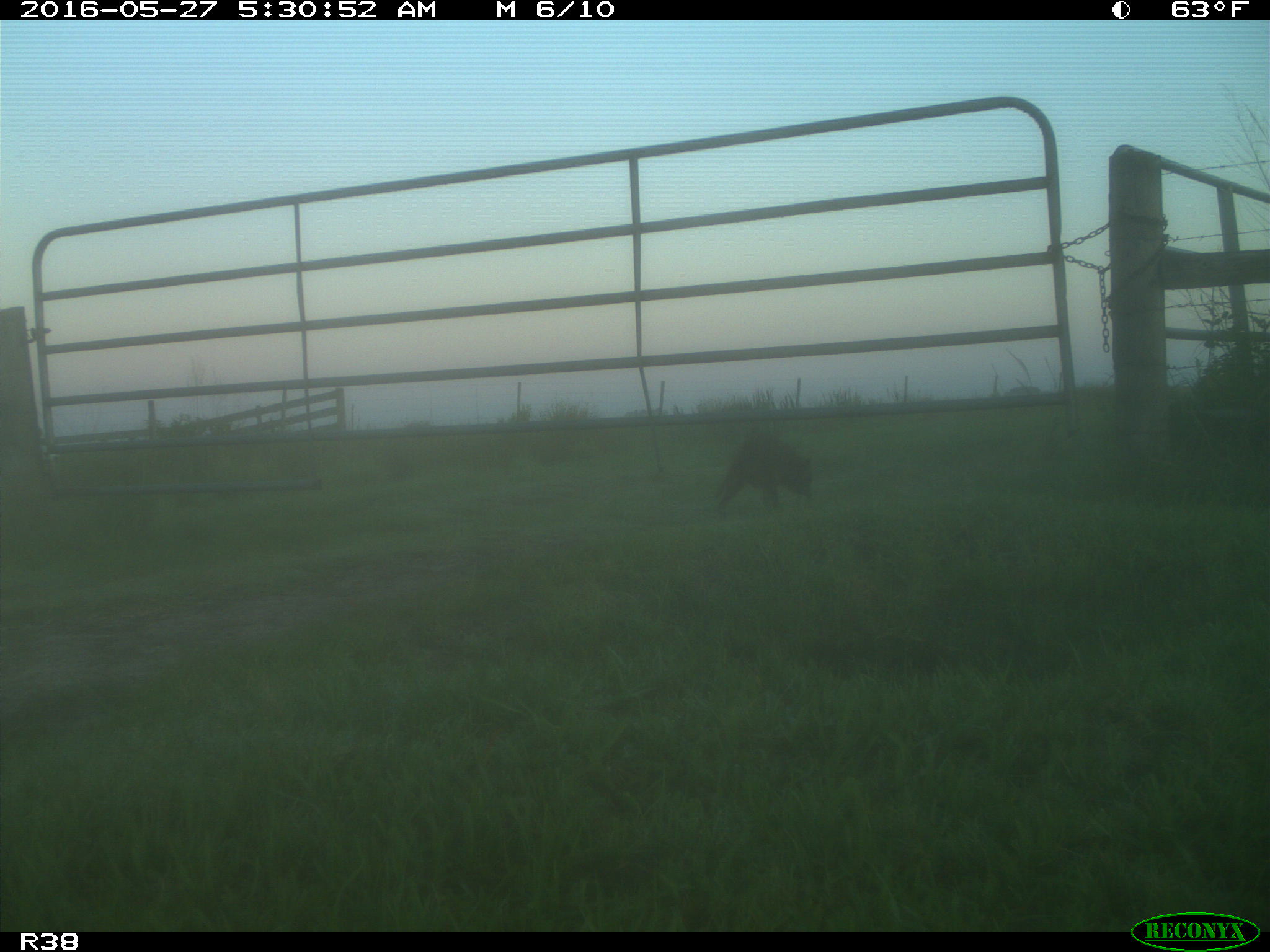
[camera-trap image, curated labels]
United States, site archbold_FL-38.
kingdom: Animalia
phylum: Chordata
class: Mammalia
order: Carnivora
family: Procyonidae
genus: Procyon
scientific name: Procyon lotor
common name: common raccoon